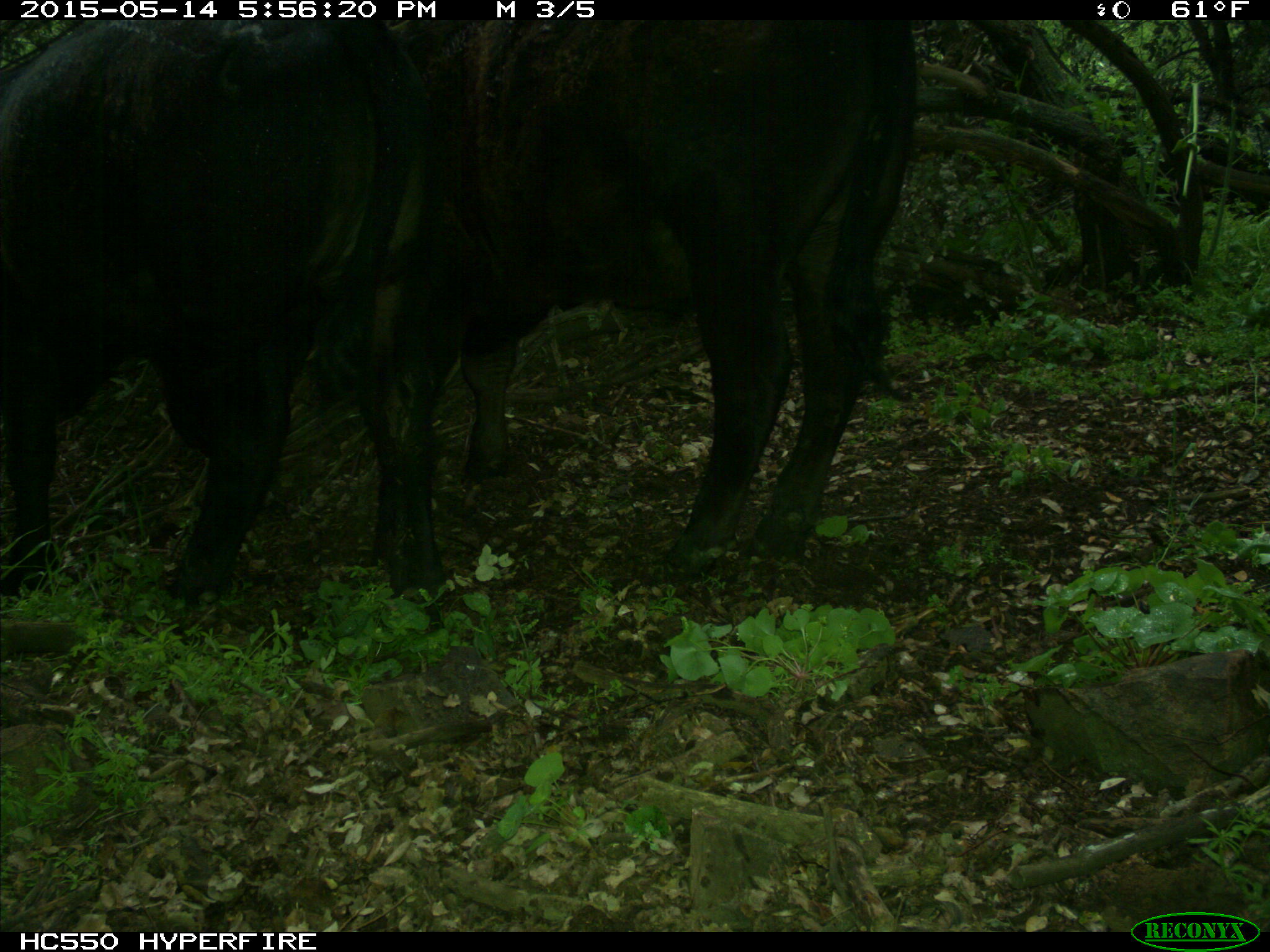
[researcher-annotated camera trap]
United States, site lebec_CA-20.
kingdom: Animalia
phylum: Chordata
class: Mammalia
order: Artiodactyla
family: Bovidae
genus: Bos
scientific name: Bos taurus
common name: domestic cow